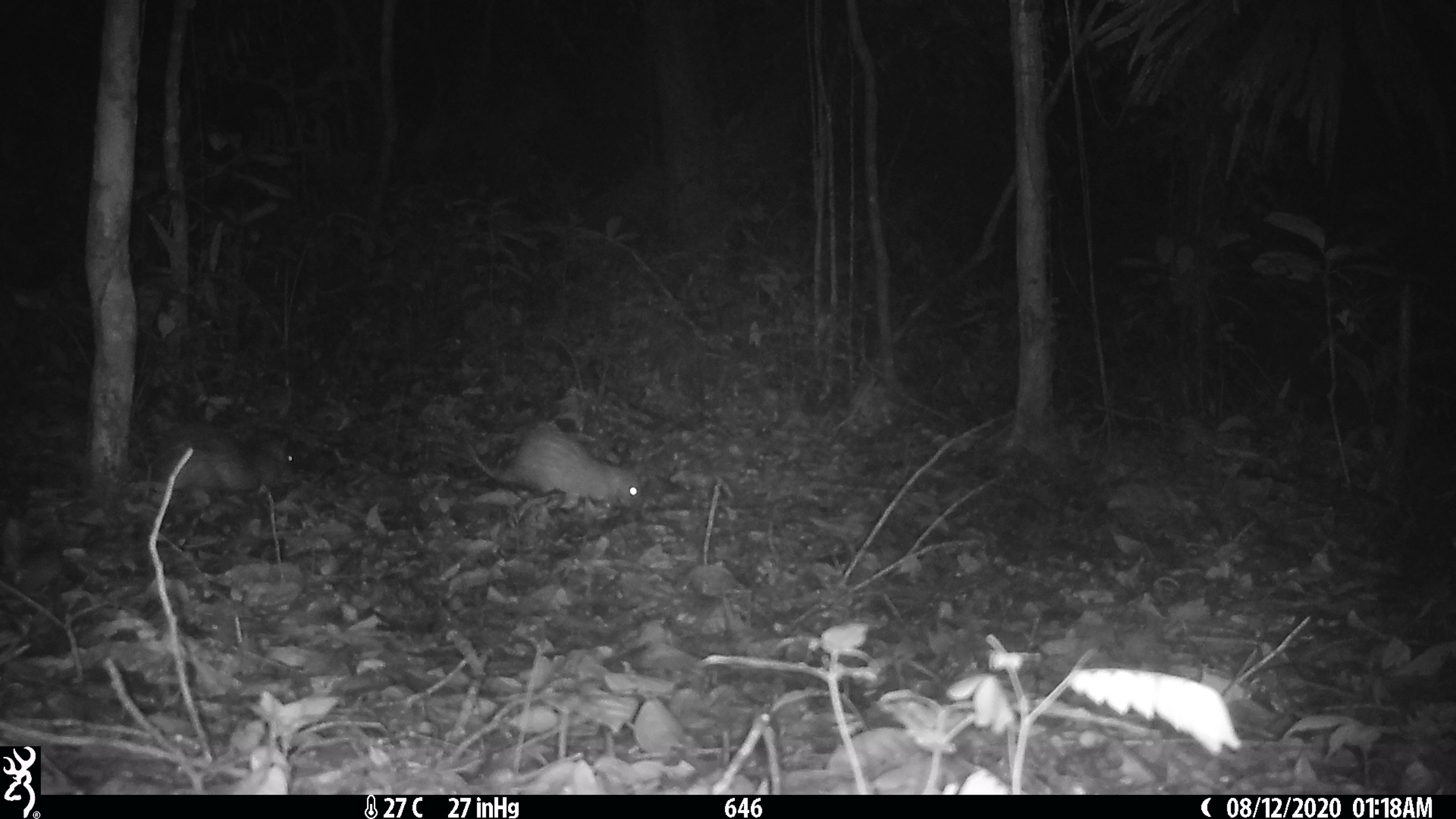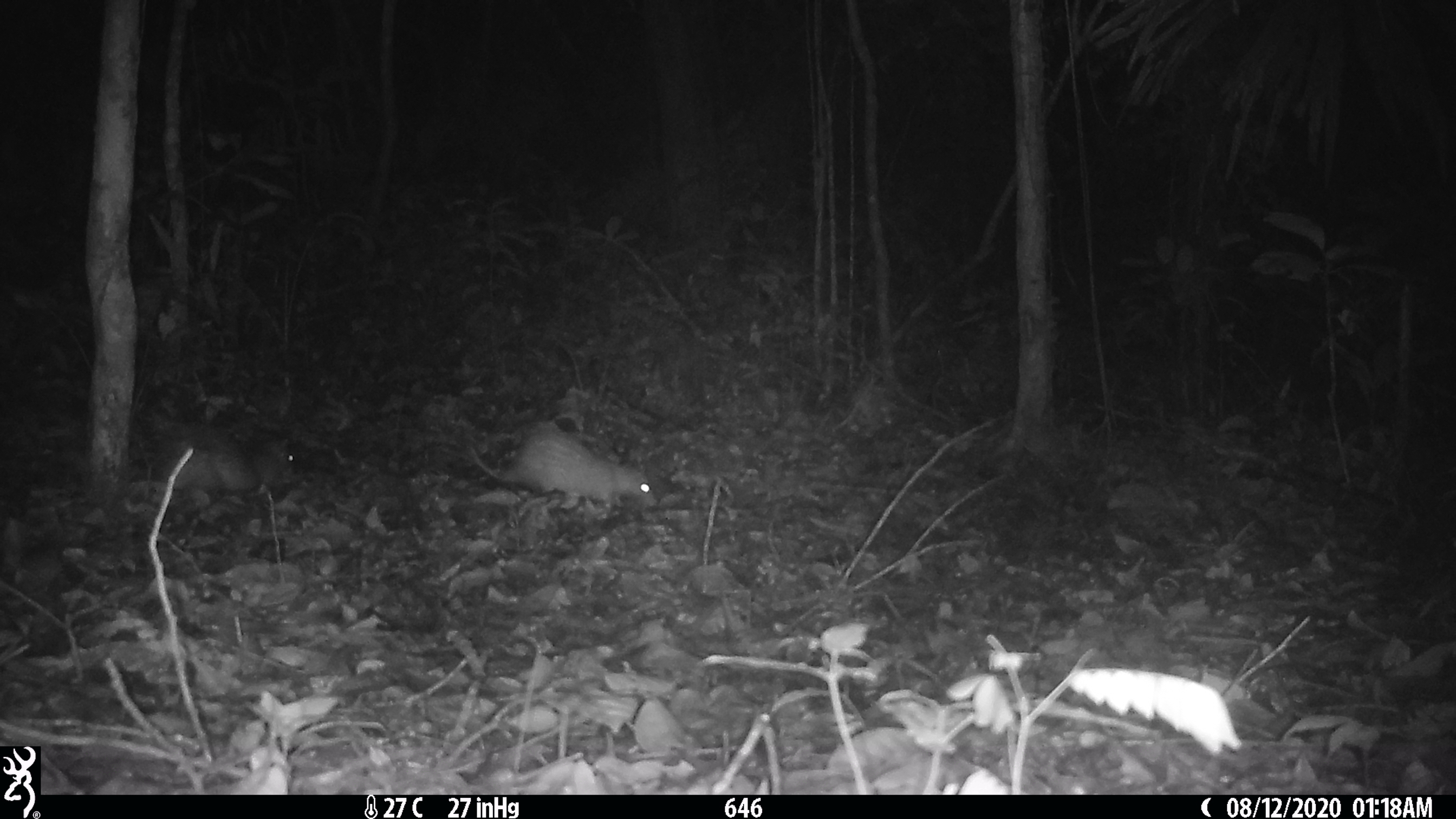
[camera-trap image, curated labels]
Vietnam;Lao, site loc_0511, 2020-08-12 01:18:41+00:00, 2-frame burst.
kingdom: Animalia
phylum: Chordata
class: Mammalia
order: Rodentia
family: Hystricidae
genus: Atherurus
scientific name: Atherurus macrourus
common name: asiatic brush-tailed porcupine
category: asiatic brush tailed porcupine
Asiatic brush tailed porcupine (asiatic brush-tailed porcupine) (Atherurus macrourus). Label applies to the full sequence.